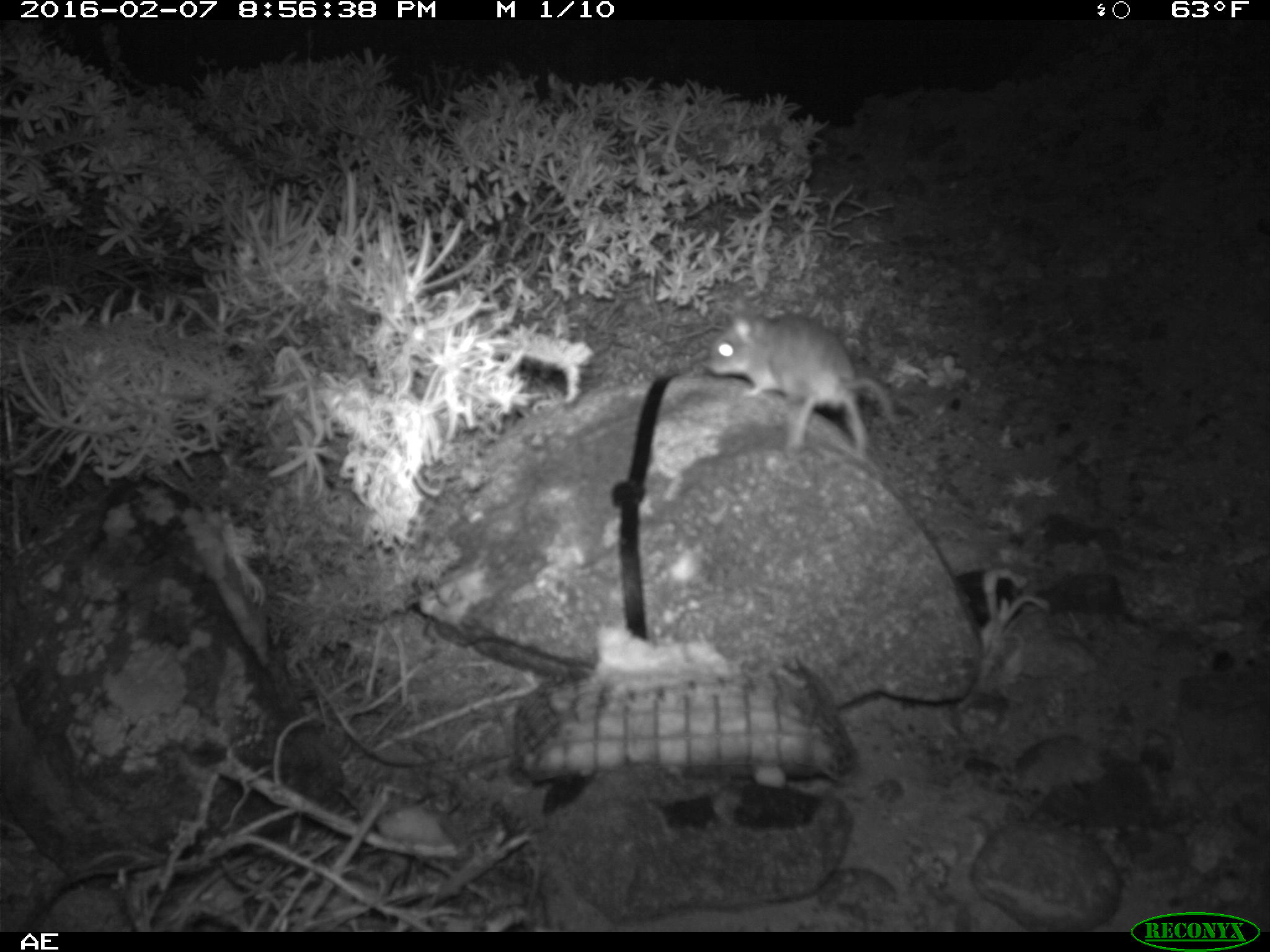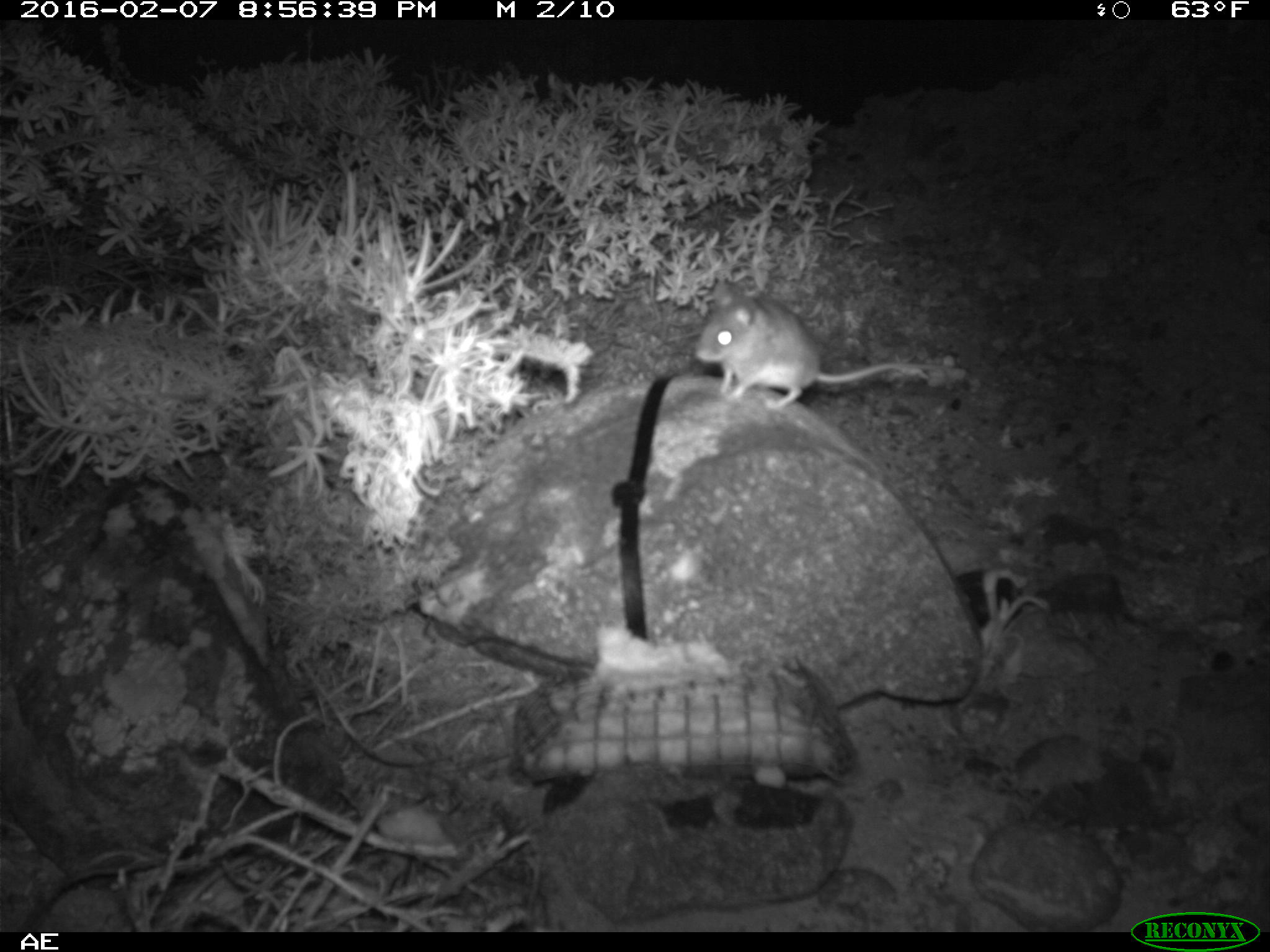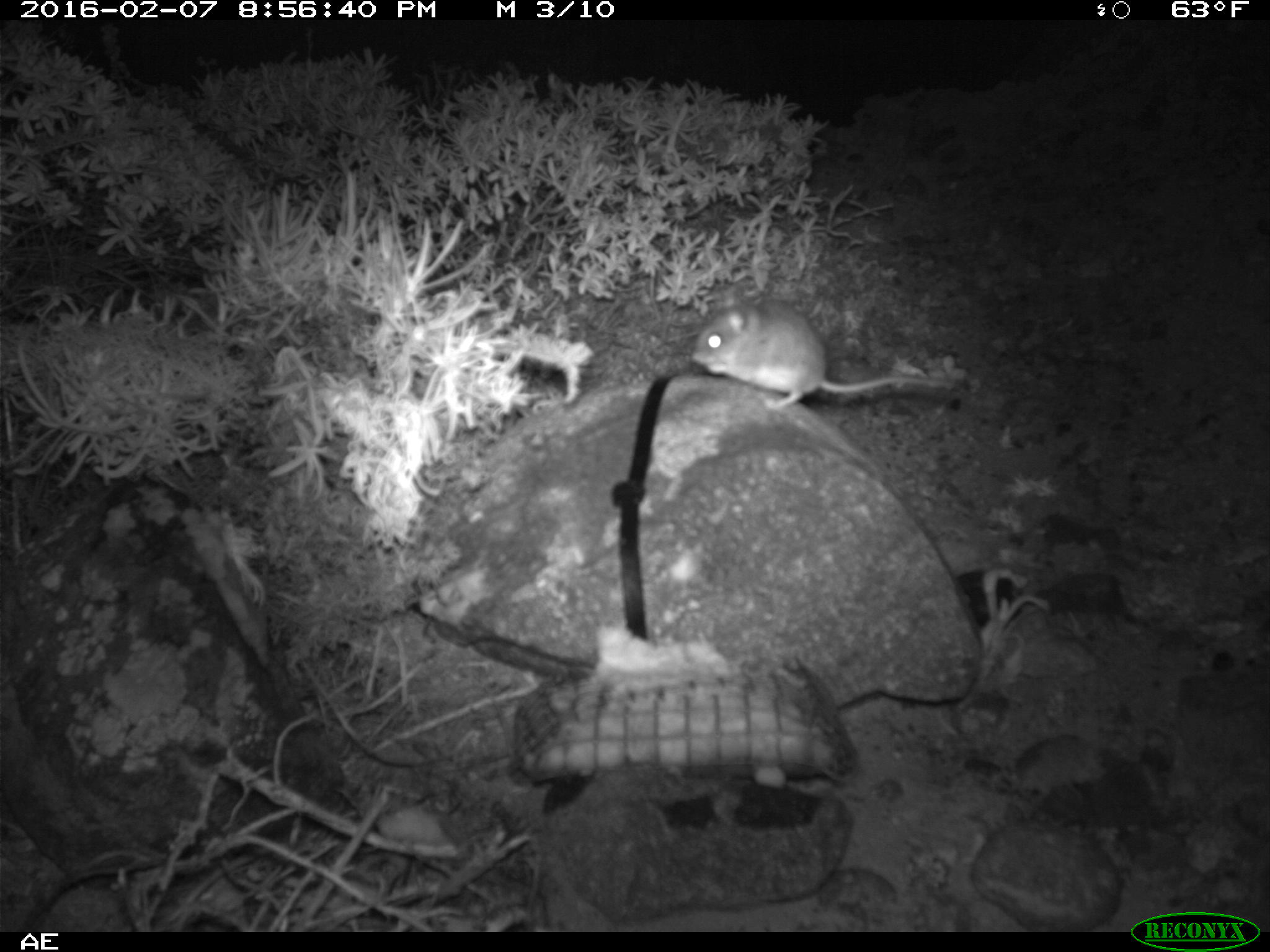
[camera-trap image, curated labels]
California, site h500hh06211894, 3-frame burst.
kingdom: Animalia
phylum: Chordata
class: Mammalia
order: Rodentia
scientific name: Rodentia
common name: rodent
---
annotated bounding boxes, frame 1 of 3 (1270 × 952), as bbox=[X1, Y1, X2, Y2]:
rodent: bbox=[708, 306, 900, 460]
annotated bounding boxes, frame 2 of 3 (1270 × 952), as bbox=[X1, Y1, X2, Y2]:
rodent: bbox=[693, 284, 947, 413]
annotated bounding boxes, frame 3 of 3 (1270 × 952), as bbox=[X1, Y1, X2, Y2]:
rodent: bbox=[698, 296, 964, 412]